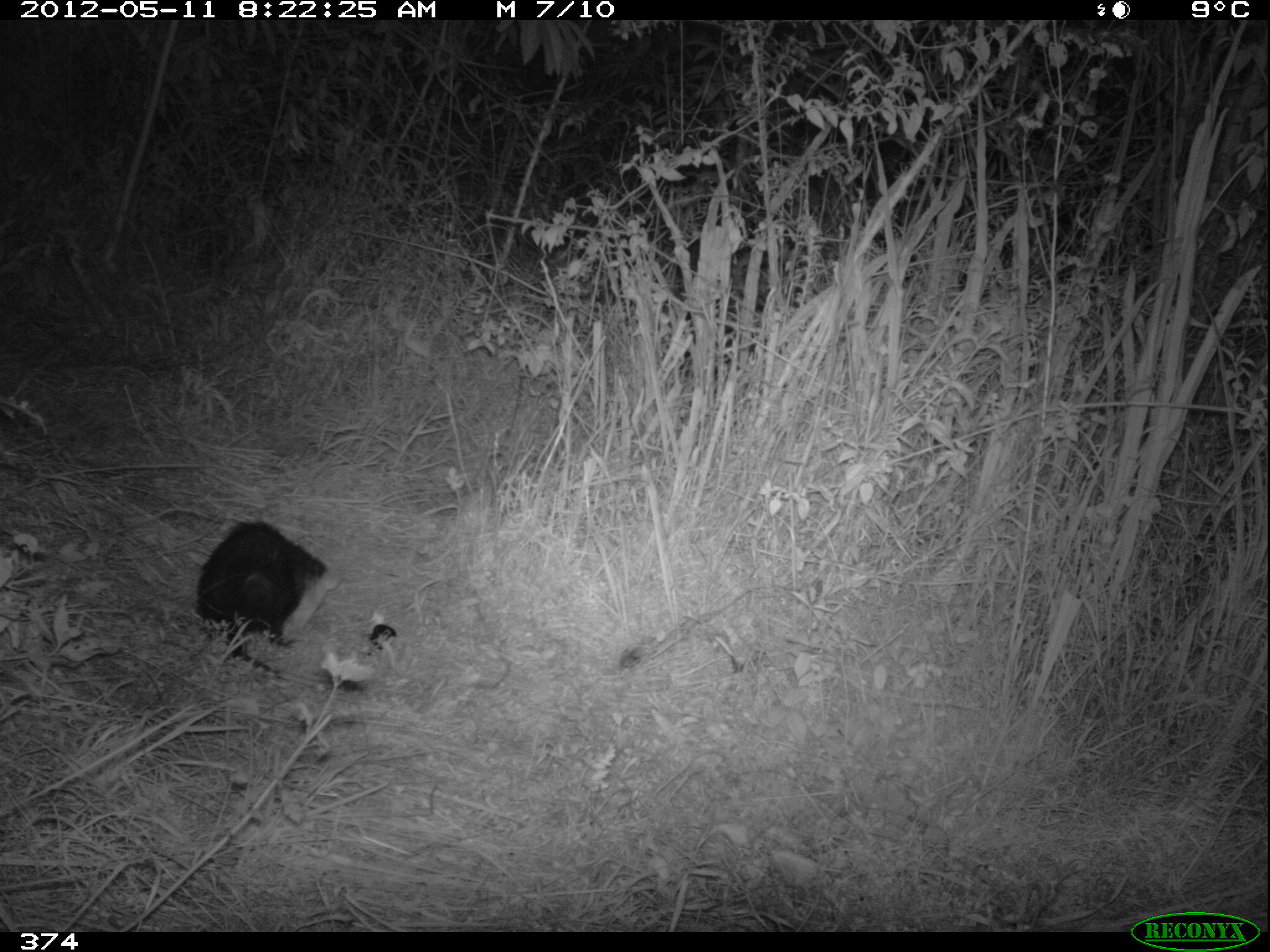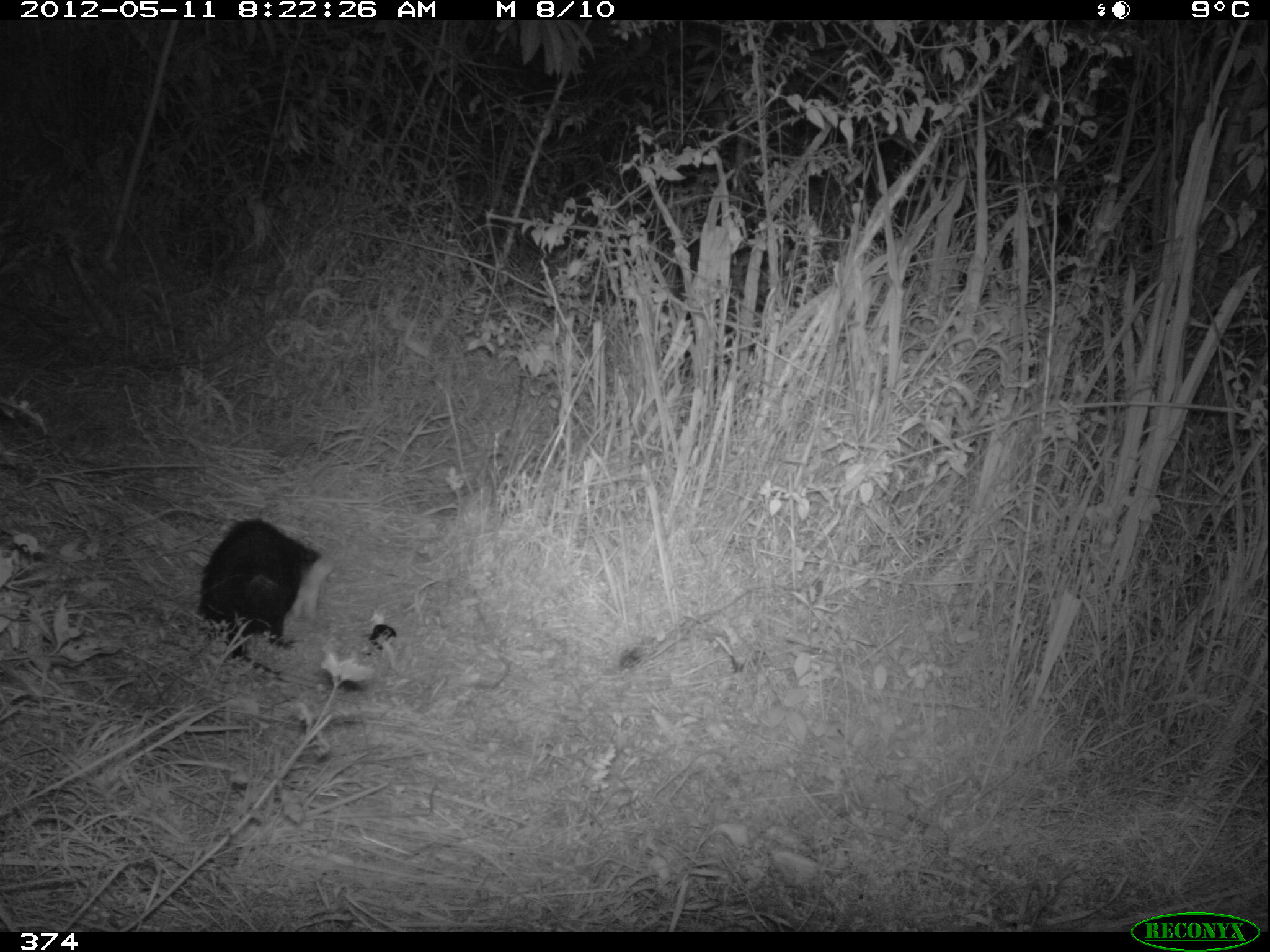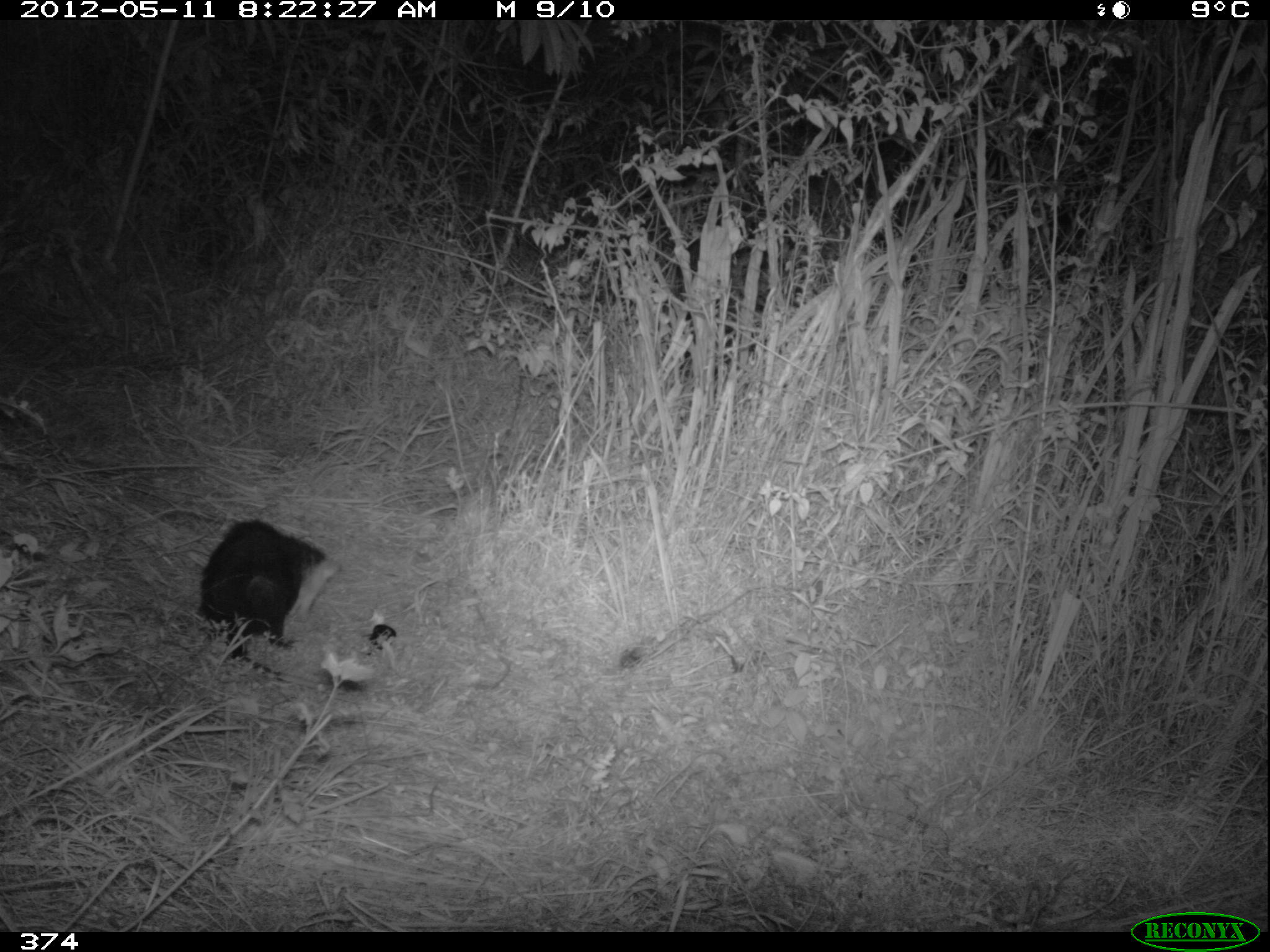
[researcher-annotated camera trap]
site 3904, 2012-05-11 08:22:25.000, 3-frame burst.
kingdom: Animalia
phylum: Chordata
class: Mammalia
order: Didelphimorphia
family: Didelphidae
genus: Didelphis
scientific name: Didelphis pernigra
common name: andean white-eared opossum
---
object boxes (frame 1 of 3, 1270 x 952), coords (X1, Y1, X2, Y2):
didelphis pernigra: (192, 519, 345, 694)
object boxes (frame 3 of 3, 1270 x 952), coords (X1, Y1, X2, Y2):
didelphis pernigra: (193, 516, 340, 692)